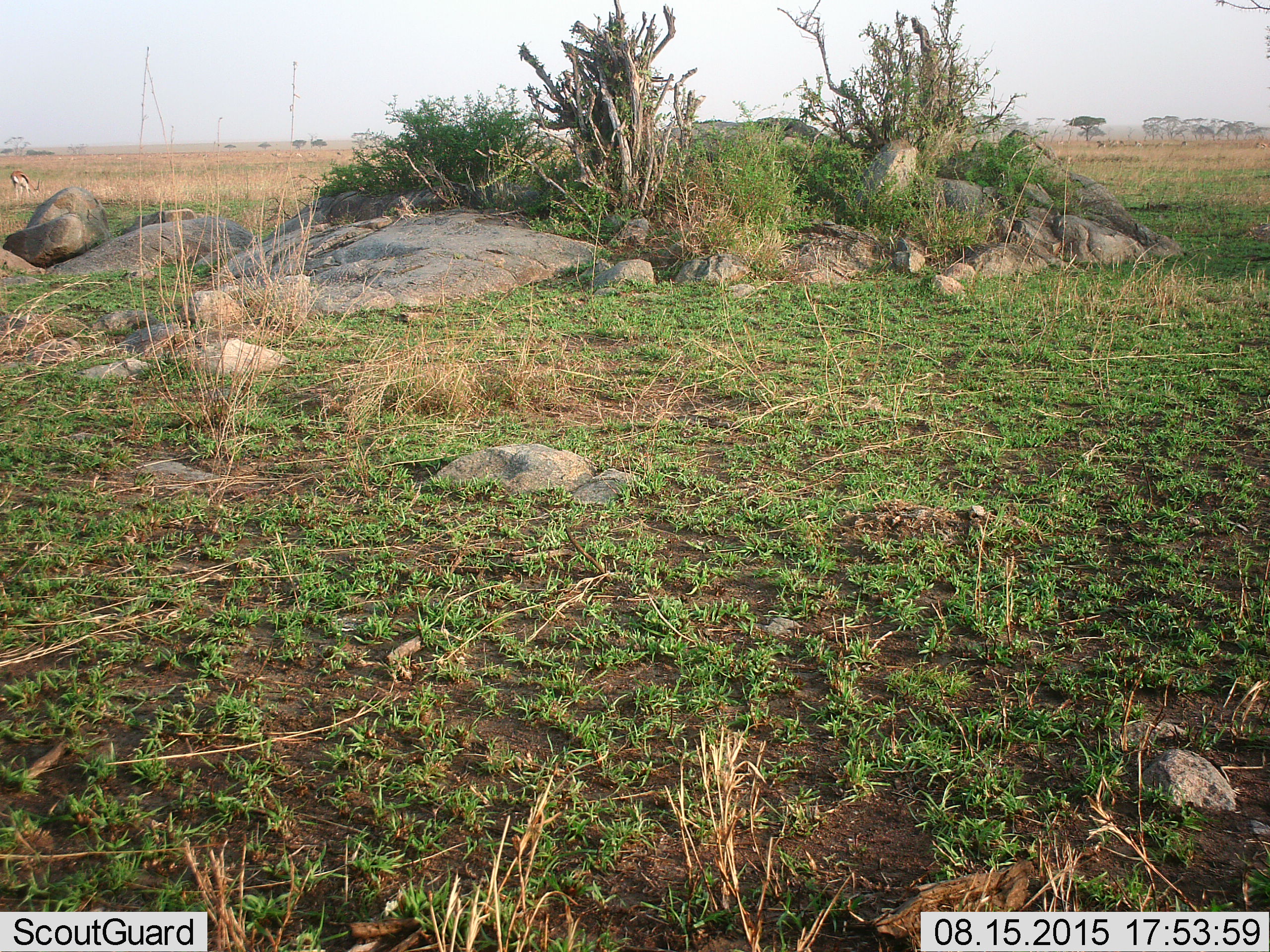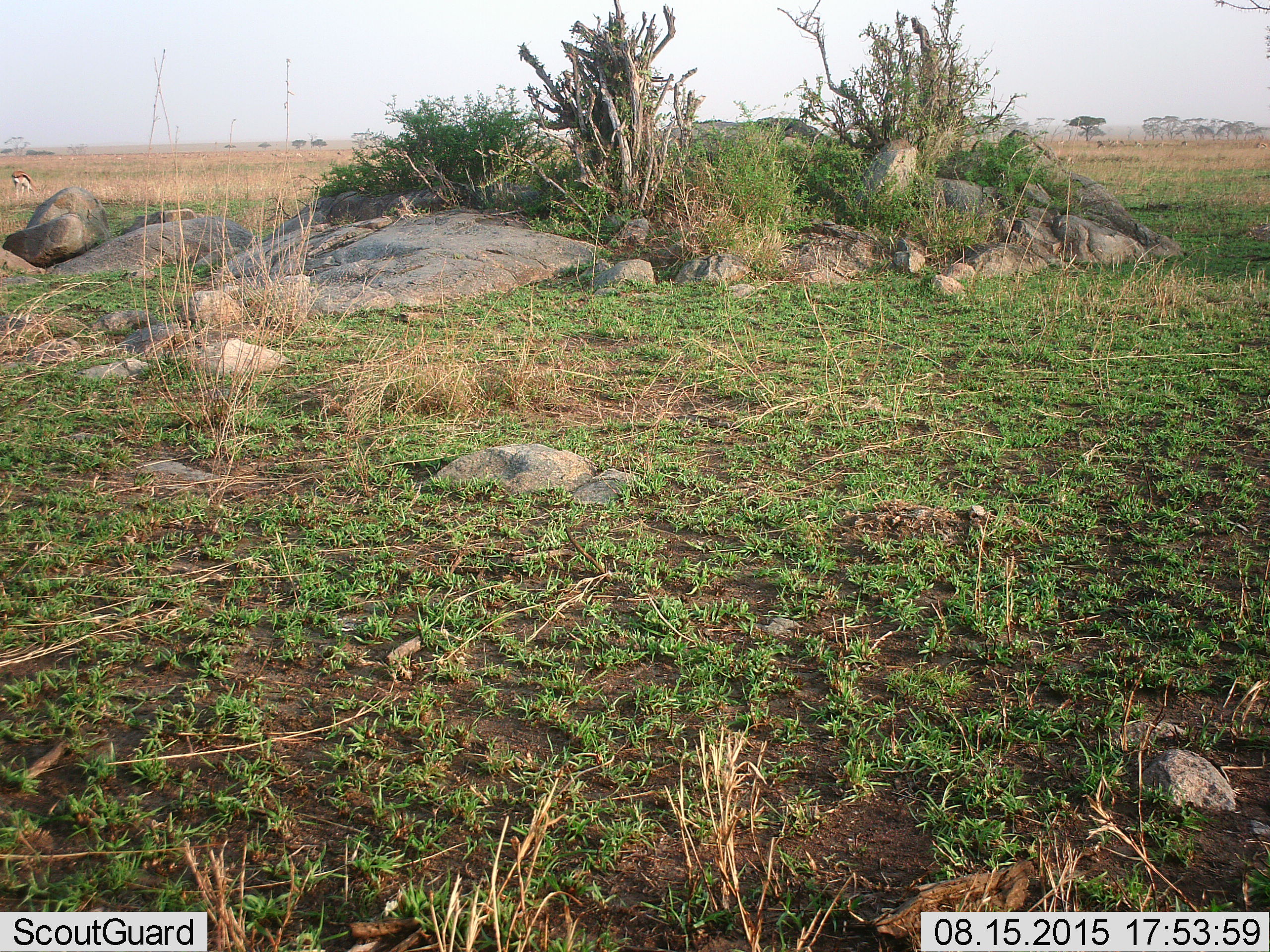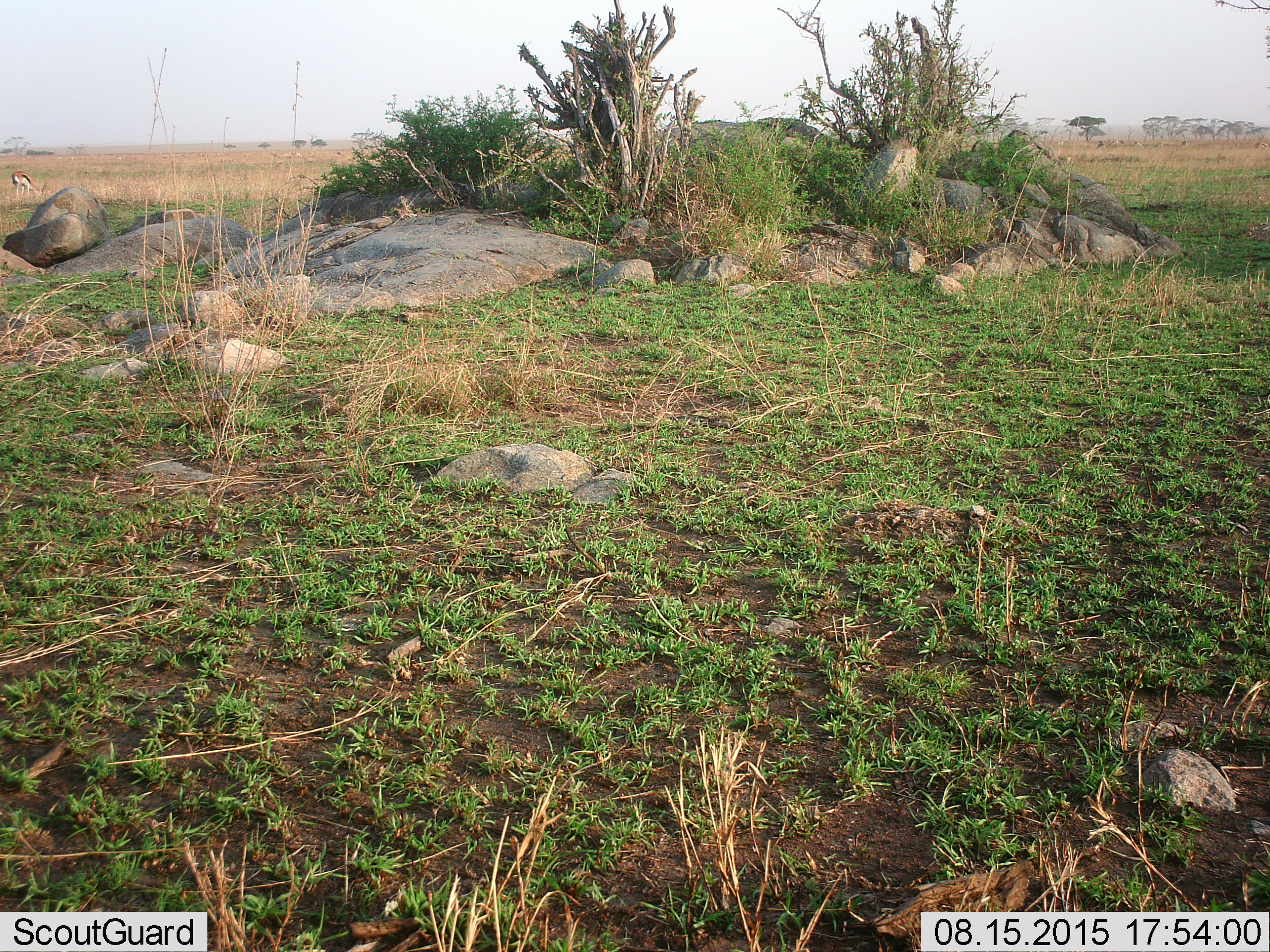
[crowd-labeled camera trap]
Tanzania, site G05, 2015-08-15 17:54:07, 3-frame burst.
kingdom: Animalia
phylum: Chordata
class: Mammalia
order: Artiodactyla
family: Bovidae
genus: Eudorcas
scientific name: Eudorcas thomsonii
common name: thomson's gazelle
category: gazellethomsons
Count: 9.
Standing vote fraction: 64%.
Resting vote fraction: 0%.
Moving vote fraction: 45%.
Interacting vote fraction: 0%.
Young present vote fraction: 0%.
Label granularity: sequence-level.